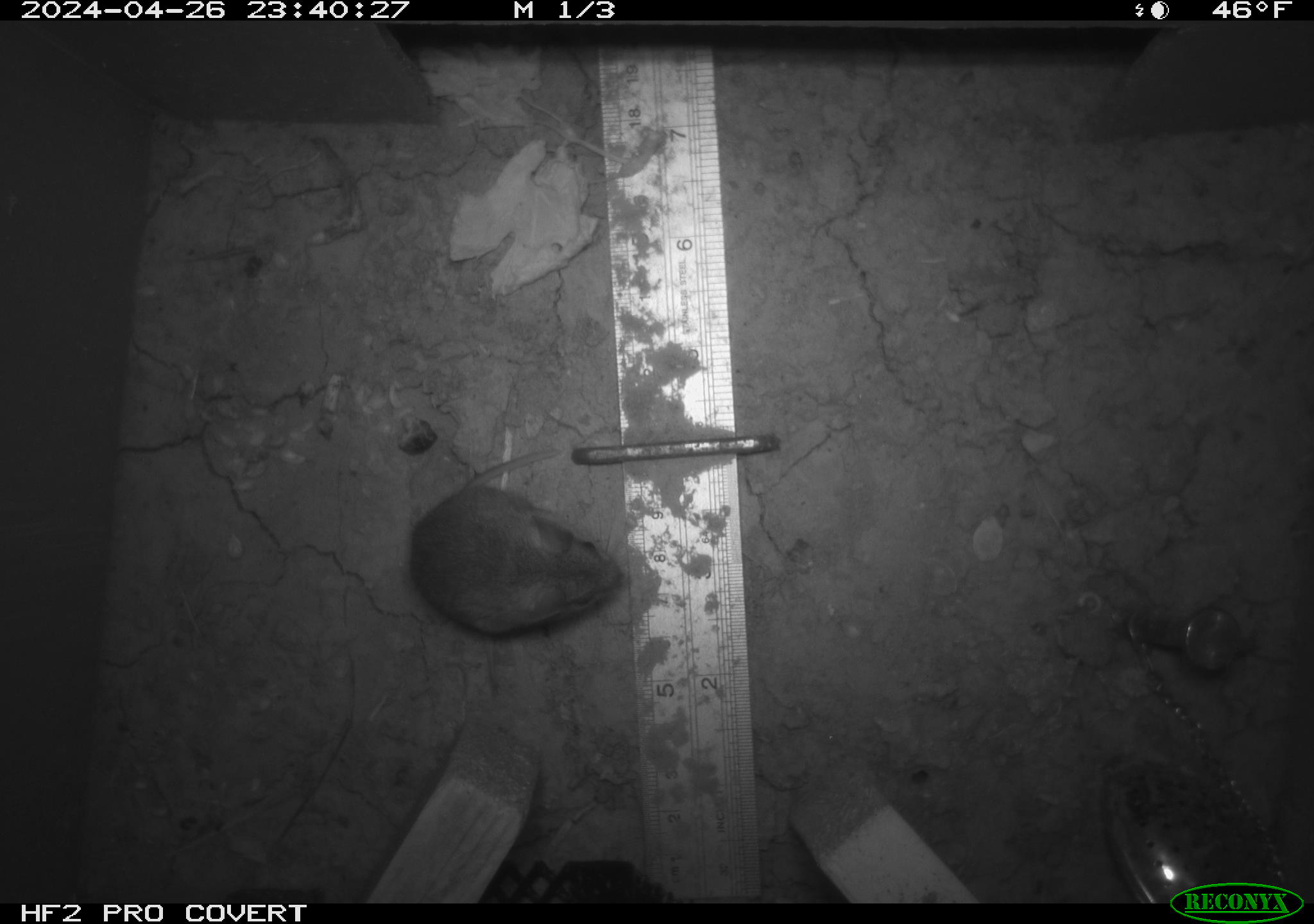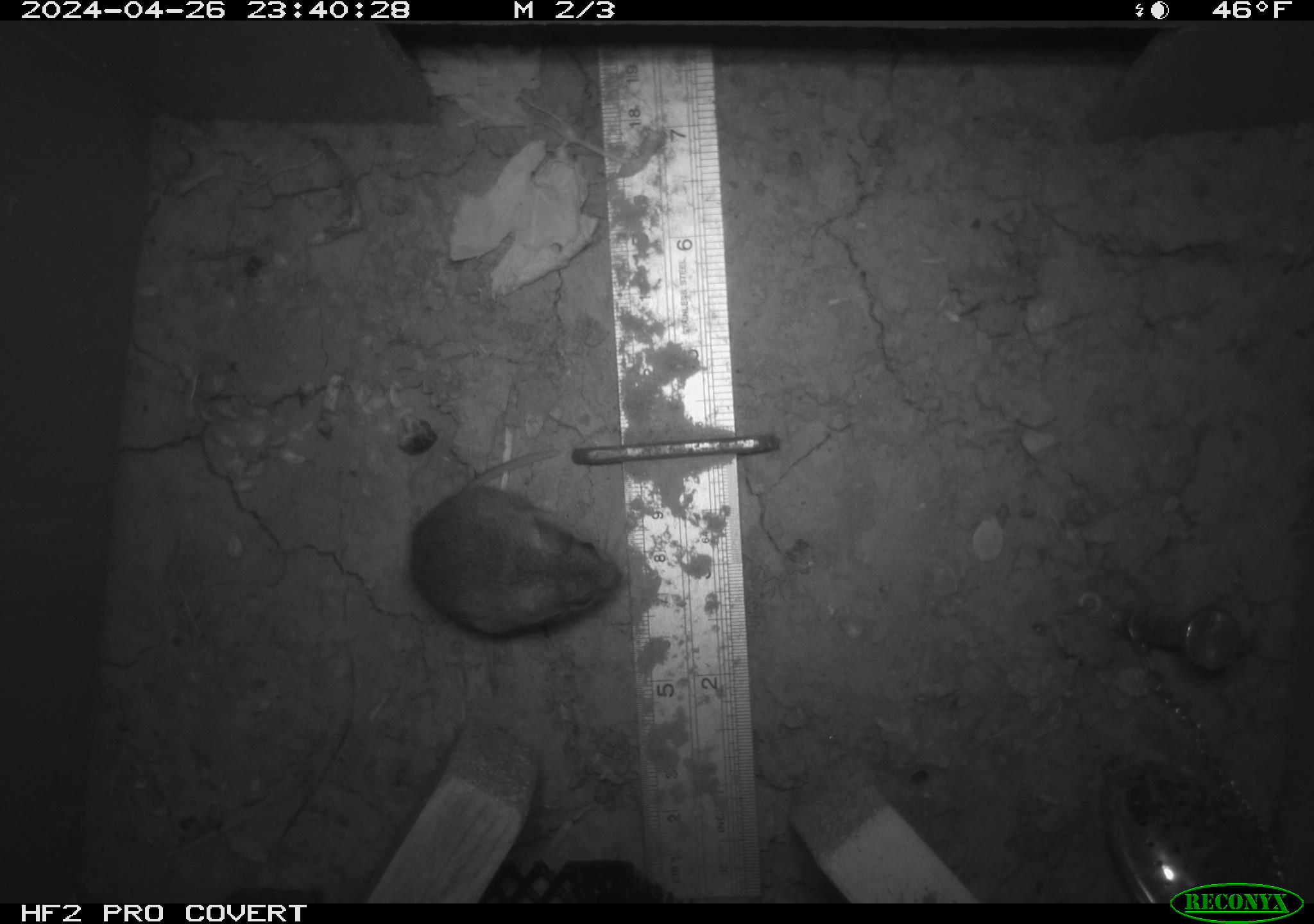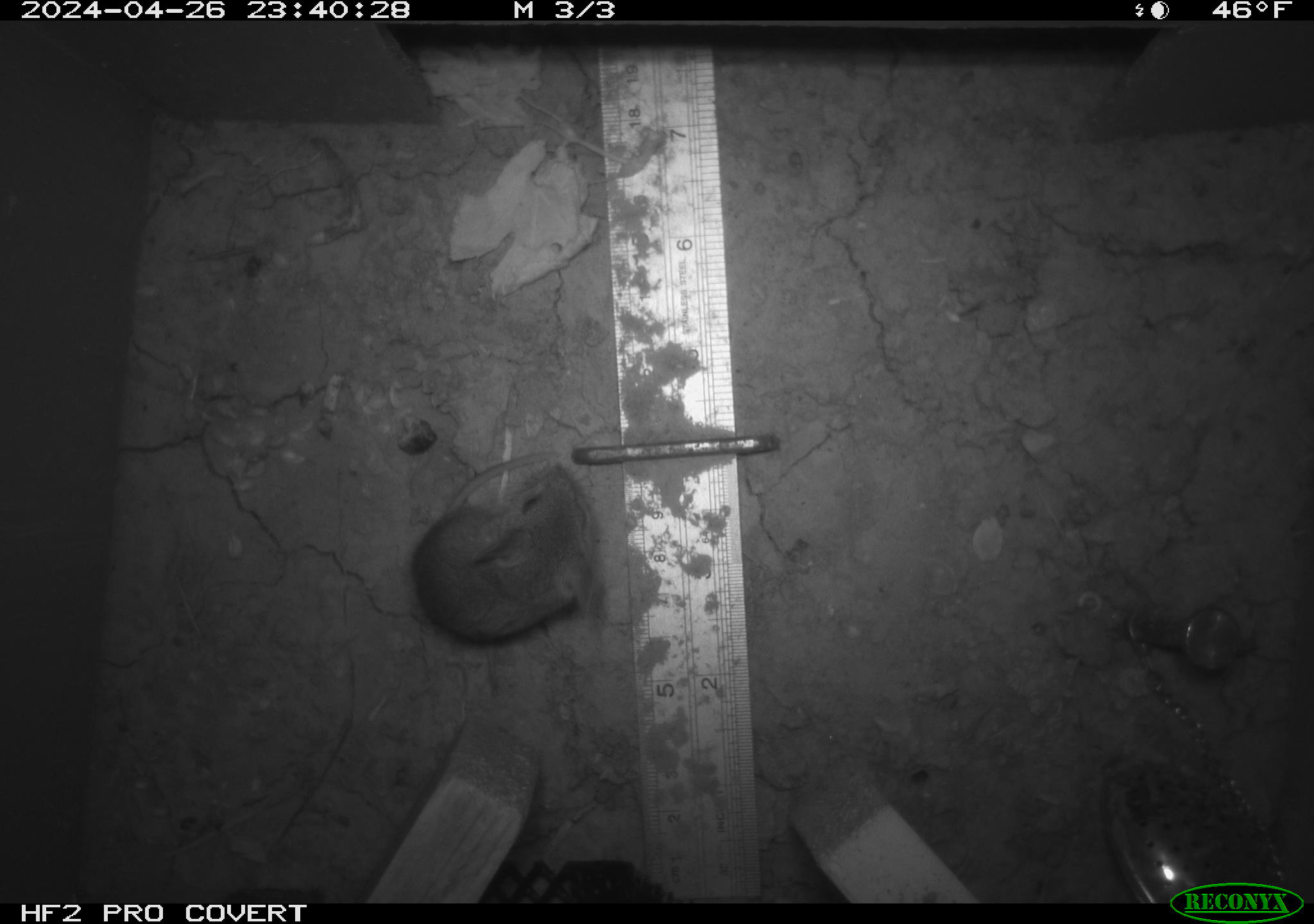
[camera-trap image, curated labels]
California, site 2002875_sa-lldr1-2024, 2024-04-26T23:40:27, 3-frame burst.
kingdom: Animalia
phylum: Chordata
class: Mammalia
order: Rodentia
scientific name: Rodentia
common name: mouse species